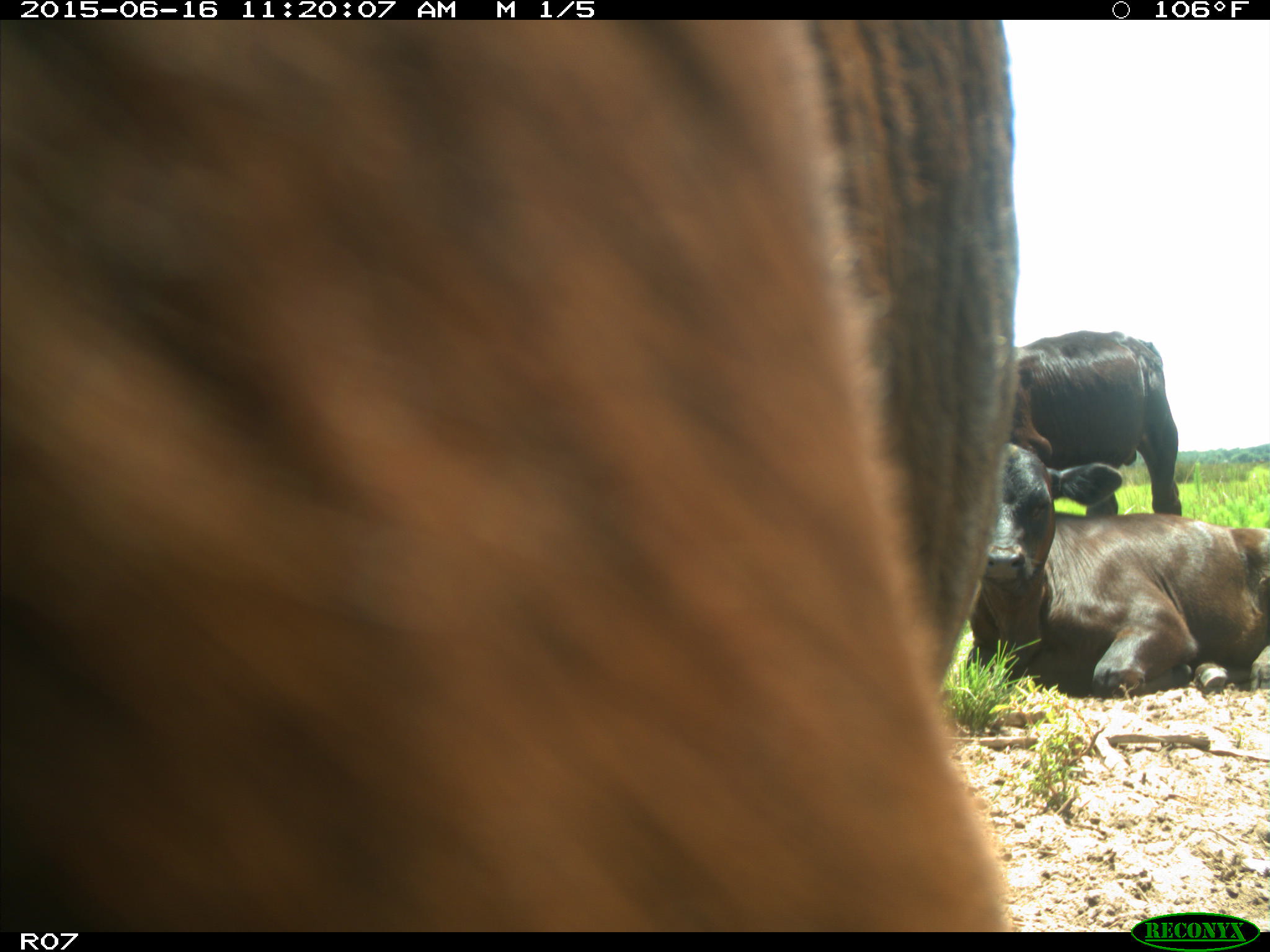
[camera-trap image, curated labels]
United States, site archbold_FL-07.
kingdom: Animalia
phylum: Chordata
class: Mammalia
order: Artiodactyla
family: Bovidae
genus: Bos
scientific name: Bos taurus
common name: domestic cow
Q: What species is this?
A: Bos taurus (domestic cow).